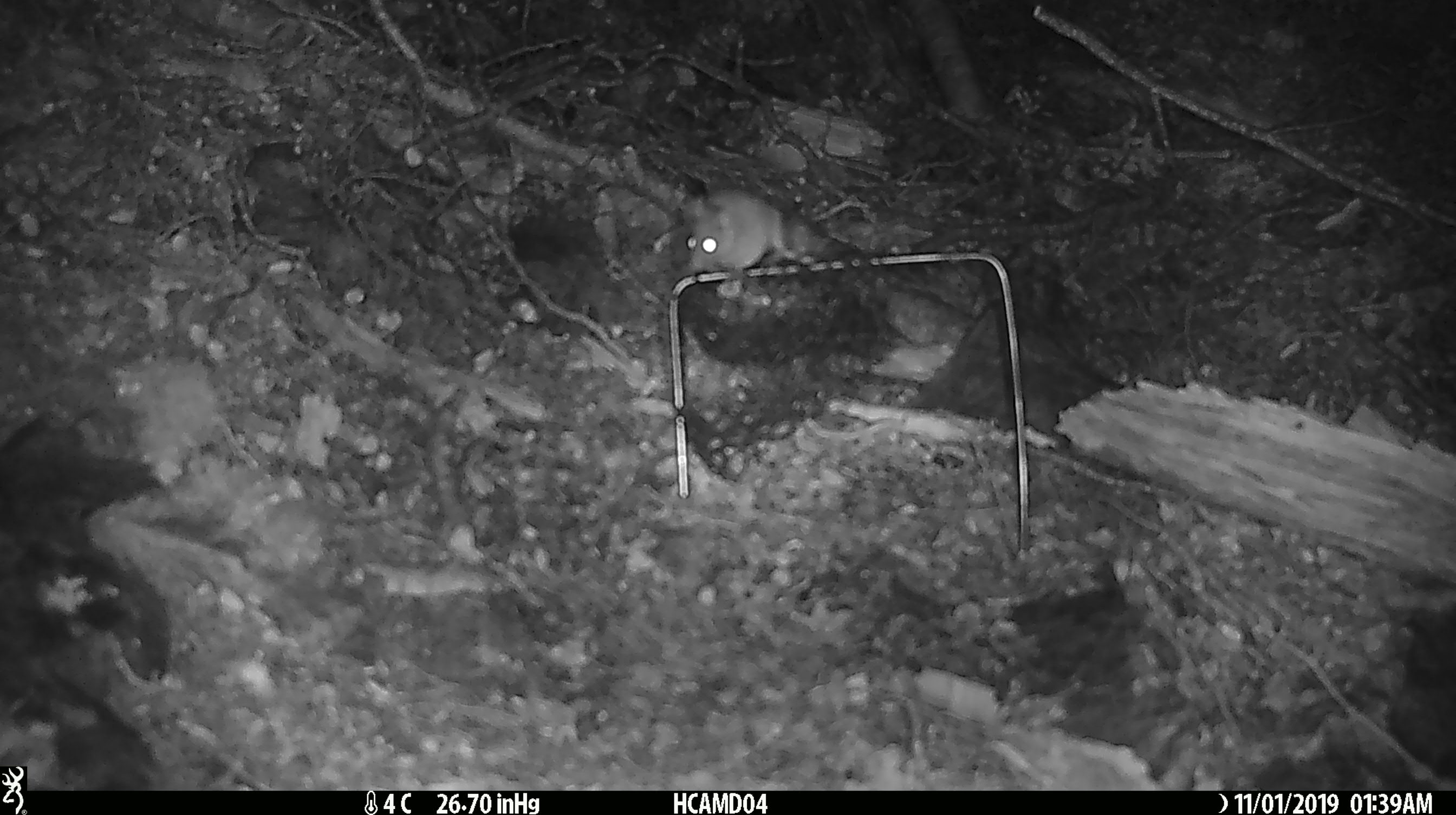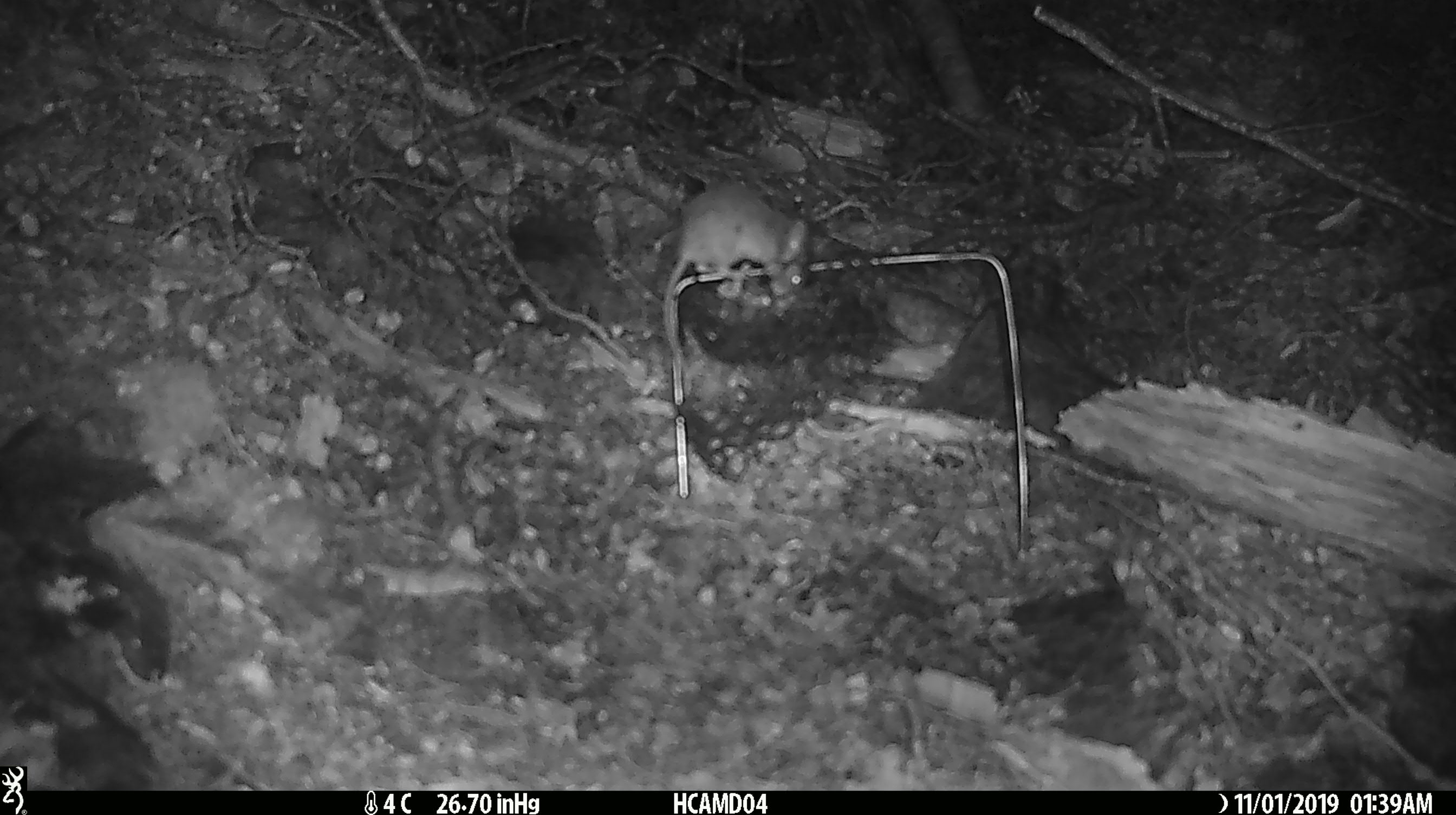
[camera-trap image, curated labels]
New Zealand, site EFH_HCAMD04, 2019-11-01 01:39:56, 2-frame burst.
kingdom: Animalia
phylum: Chordata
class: Mammalia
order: Rodentia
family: Muridae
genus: Mus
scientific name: Mus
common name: mouse